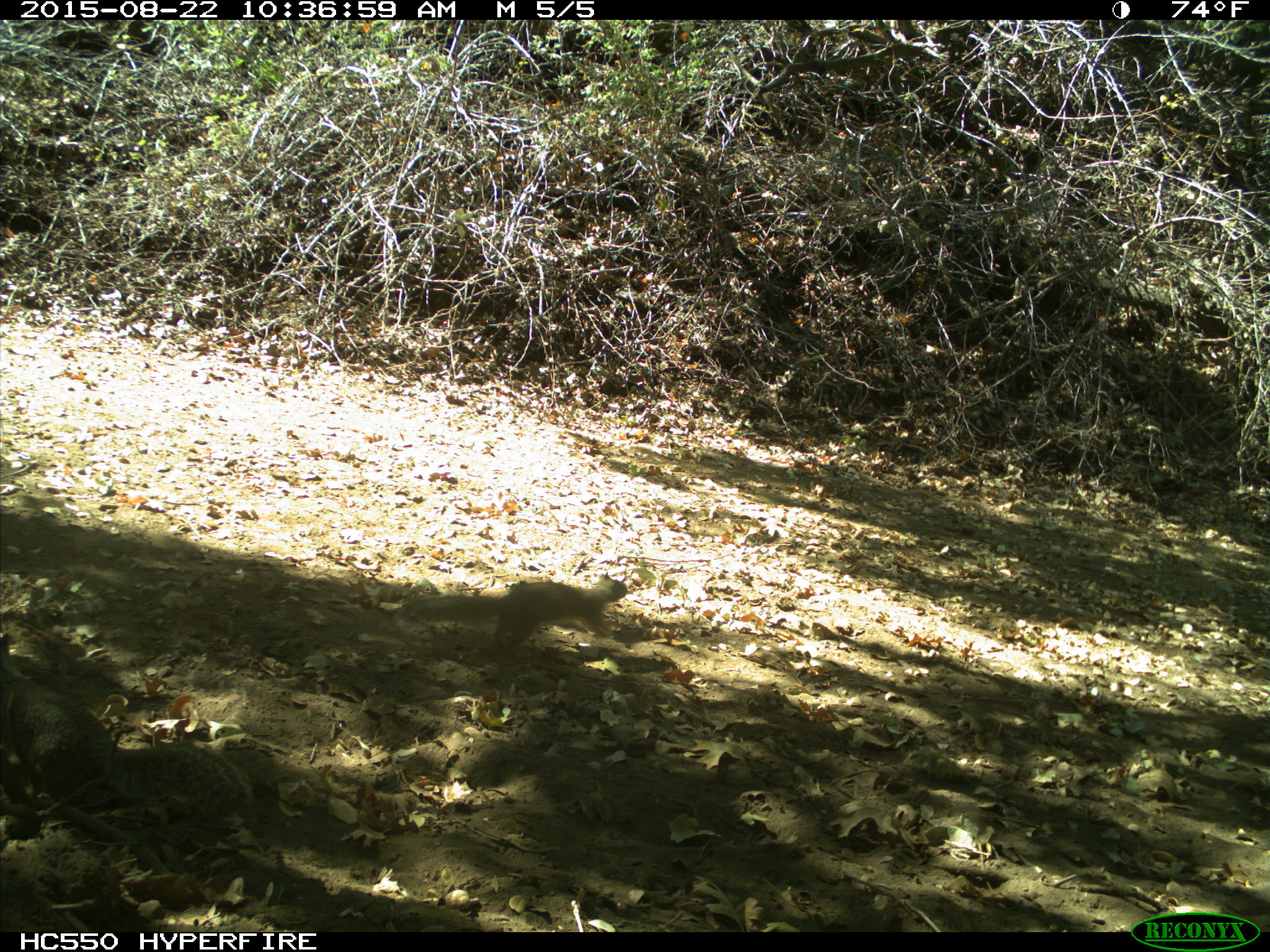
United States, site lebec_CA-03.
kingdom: Animalia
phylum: Chordata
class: Mammalia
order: Rodentia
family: Sciuridae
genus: Otospermophilus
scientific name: Otospermophilus beecheyi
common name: california ground squirrel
Otospermophilus beecheyi (california ground squirrel).